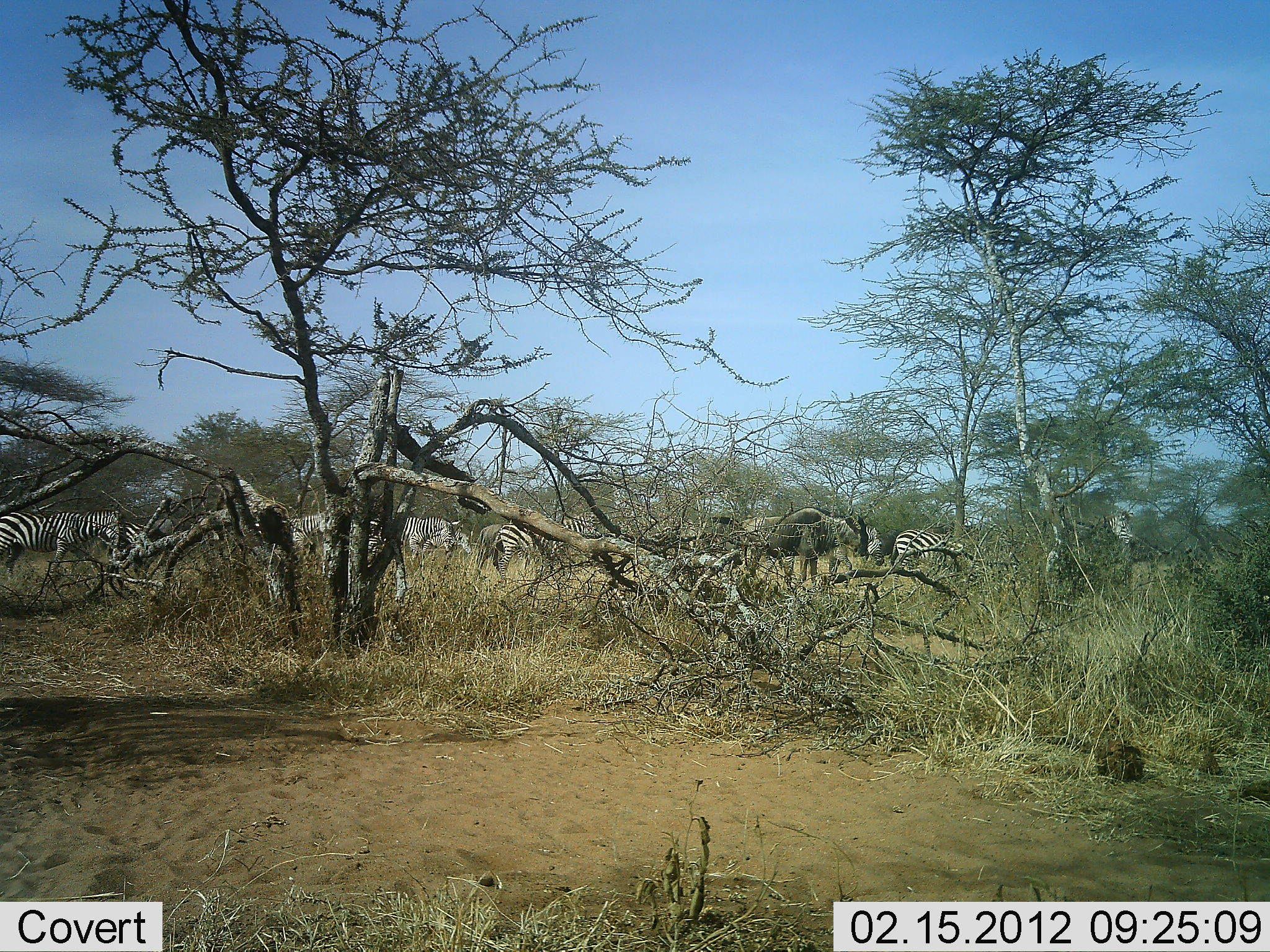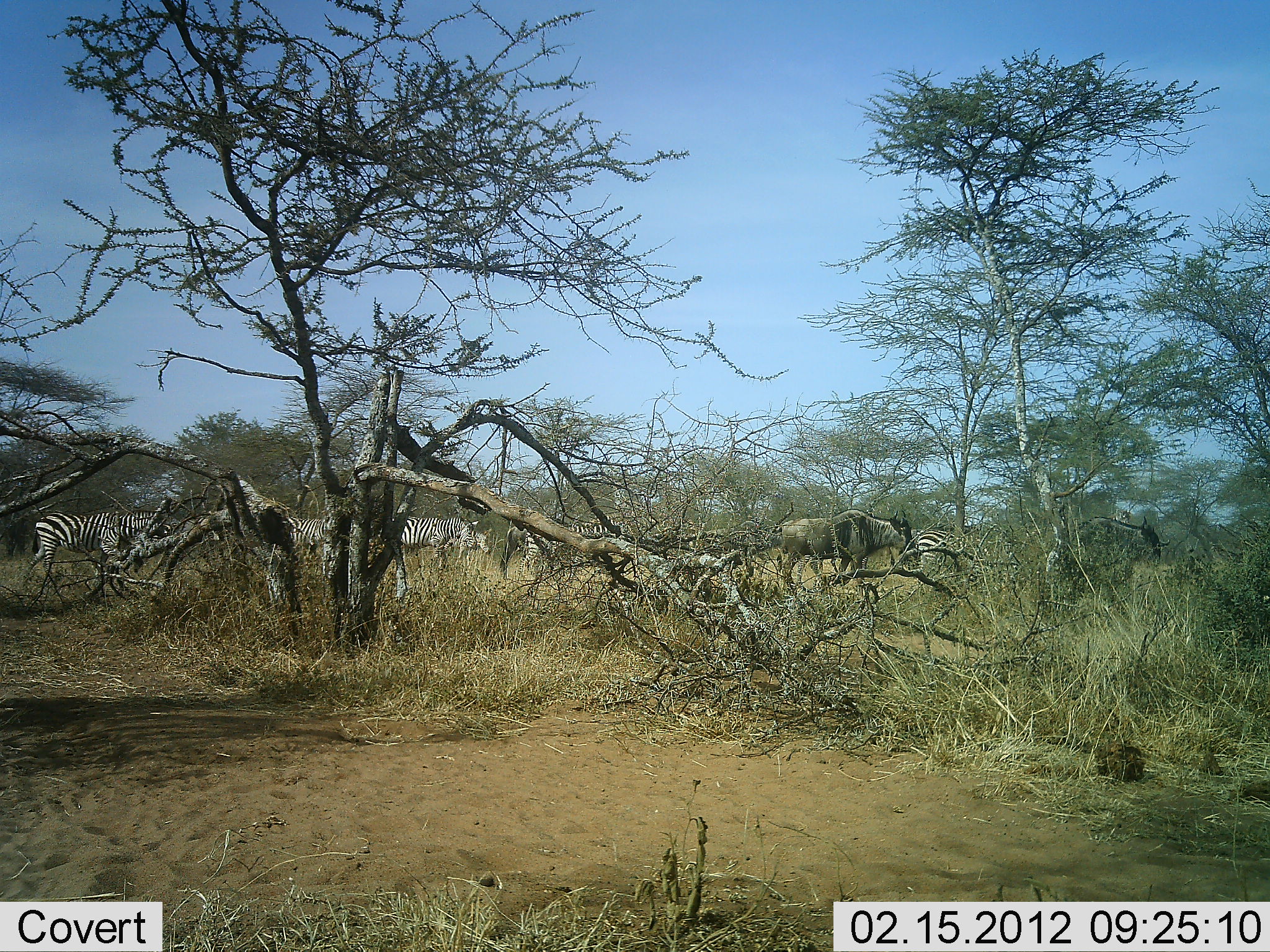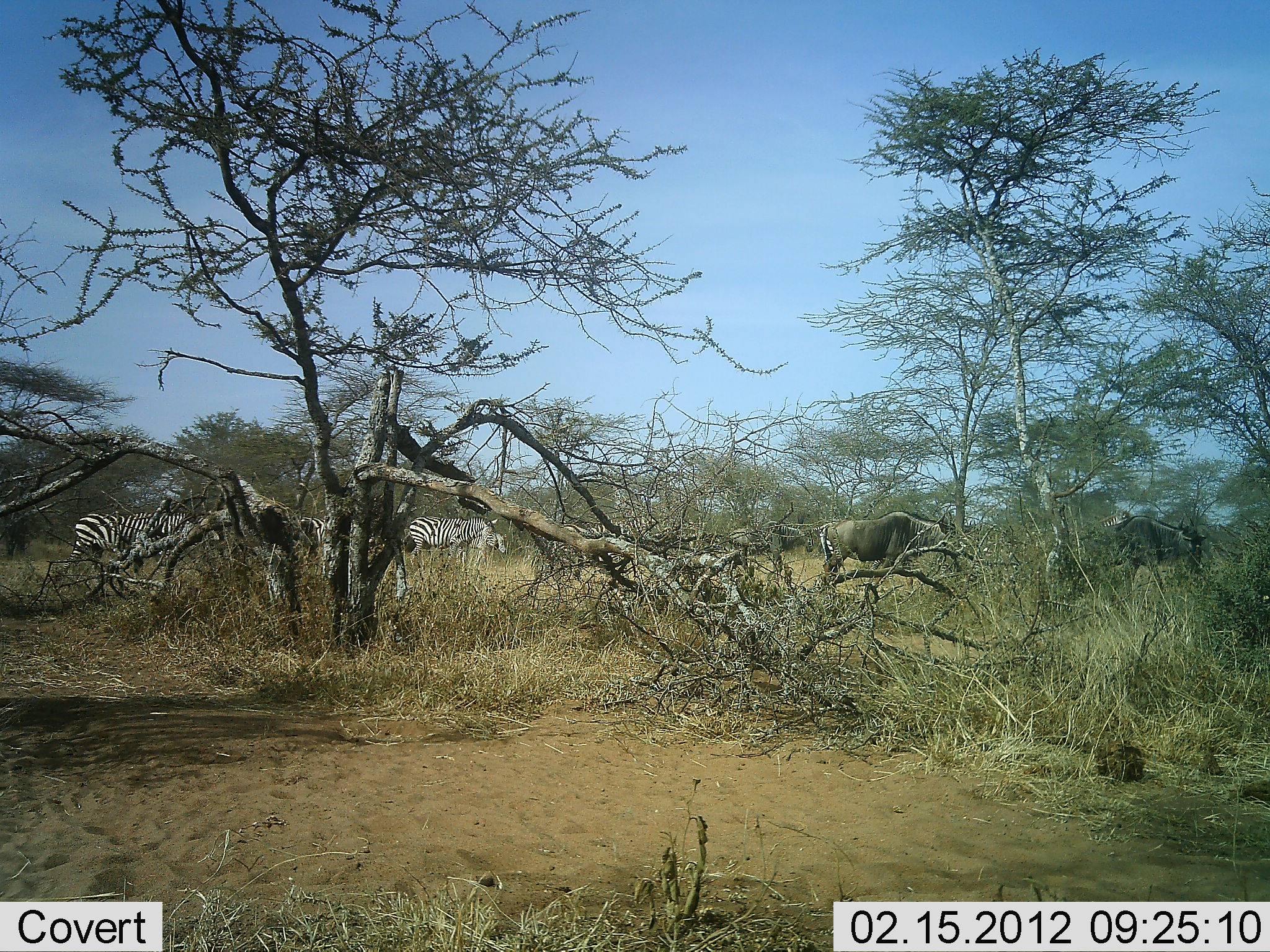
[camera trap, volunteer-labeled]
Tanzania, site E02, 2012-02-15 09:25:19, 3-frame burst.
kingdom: Animalia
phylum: Chordata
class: Mammalia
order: Artiodactyla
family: Bovidae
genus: Connochaetes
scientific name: Connochaetes taurinus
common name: blue wildebeest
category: wildebeest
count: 2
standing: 0%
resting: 0%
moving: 100%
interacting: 0%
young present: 0%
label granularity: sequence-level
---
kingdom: Animalia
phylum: Chordata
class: Mammalia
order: Perissodactyla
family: Equidae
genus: Equus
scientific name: Equus quagga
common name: plains zebra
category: zebra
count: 5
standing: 8%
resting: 0%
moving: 100%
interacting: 8%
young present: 0%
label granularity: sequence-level